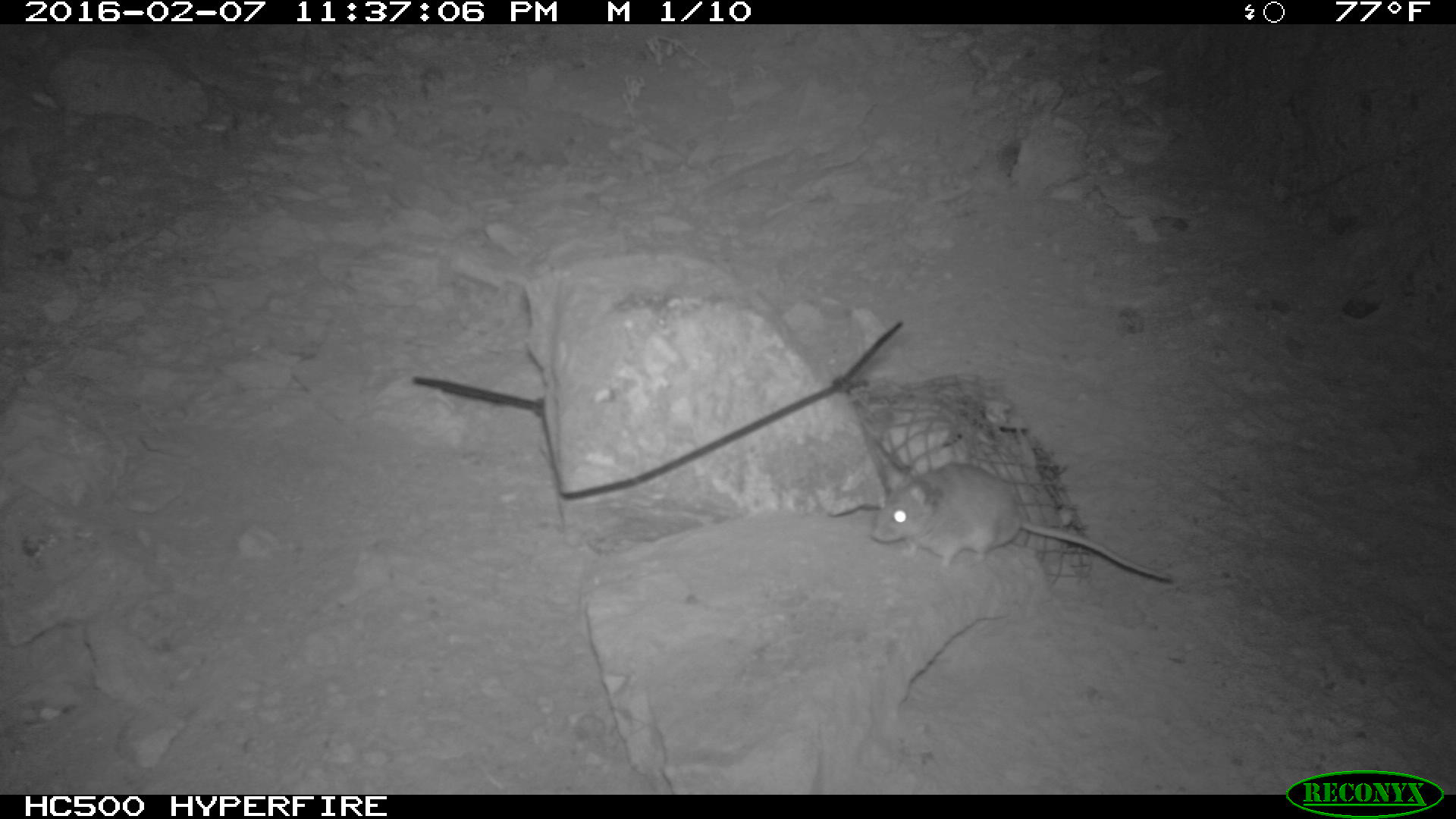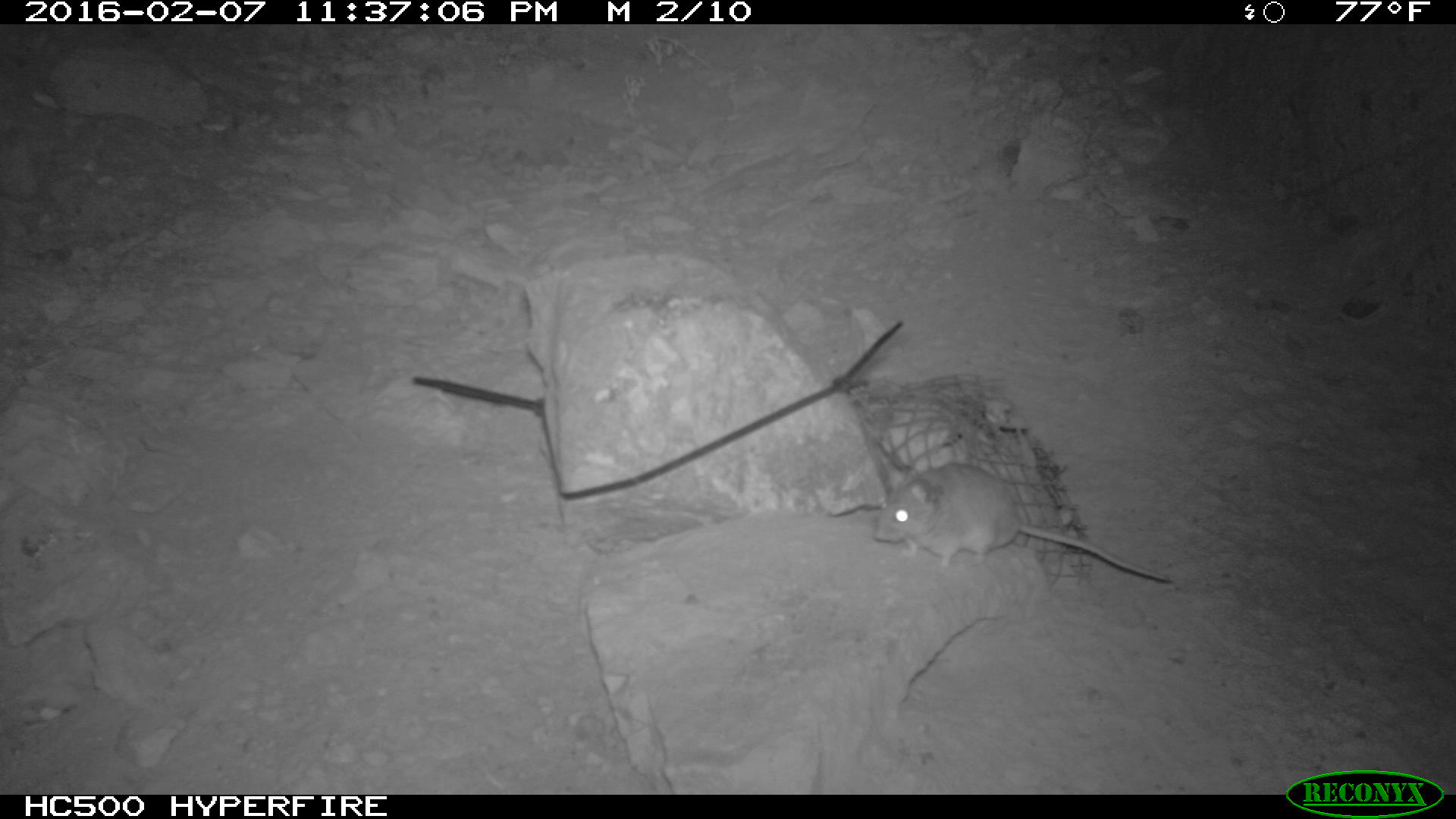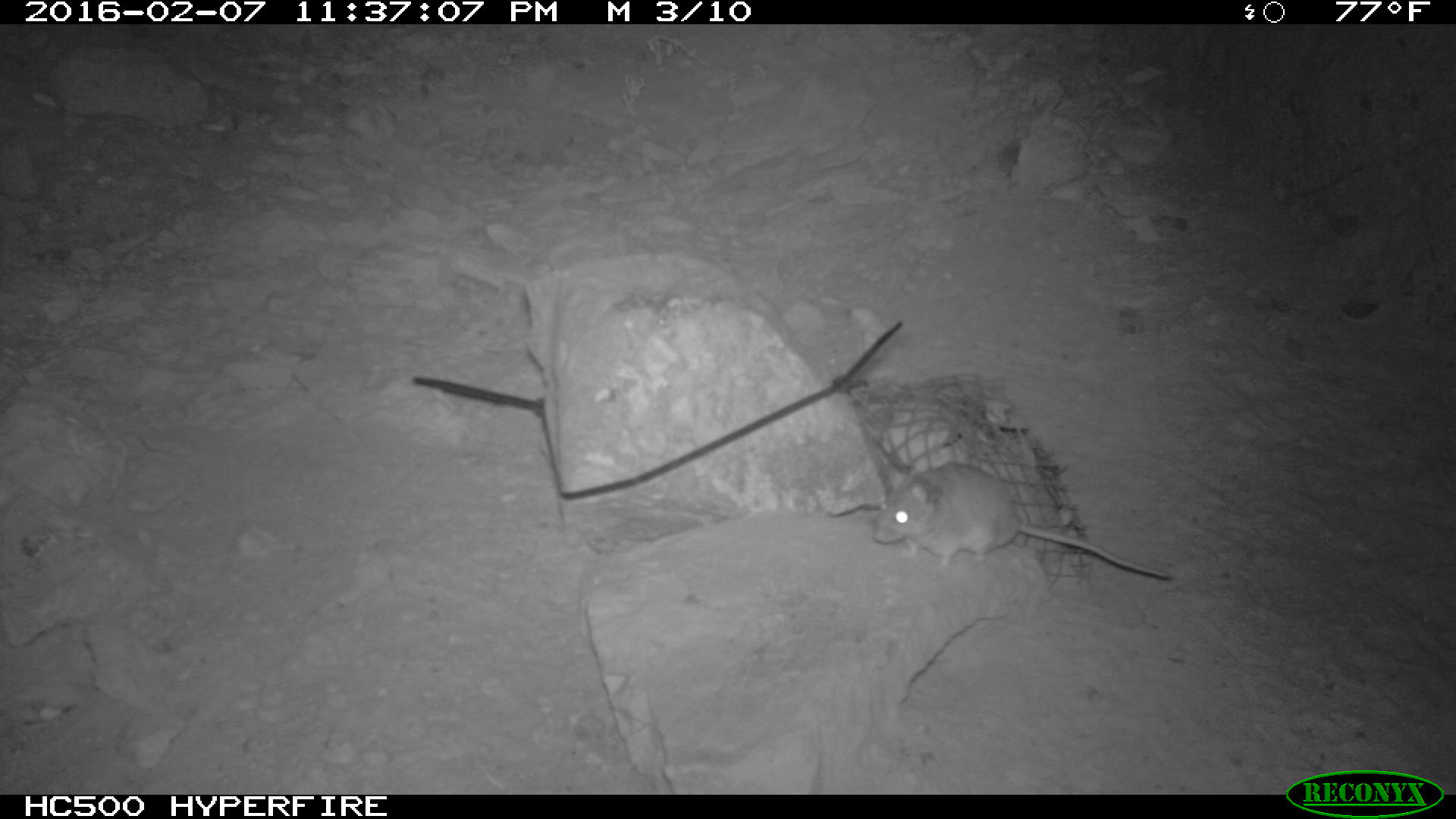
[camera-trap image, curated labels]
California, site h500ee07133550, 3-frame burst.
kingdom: Animalia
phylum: Chordata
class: Mammalia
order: Rodentia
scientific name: Rodentia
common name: rodent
Rodent (Rodentia).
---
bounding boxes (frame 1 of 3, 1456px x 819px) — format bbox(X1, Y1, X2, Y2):
rodent: bbox(871, 463, 1173, 579)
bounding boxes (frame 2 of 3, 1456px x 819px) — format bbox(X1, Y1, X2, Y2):
rodent: bbox(873, 460, 1173, 583)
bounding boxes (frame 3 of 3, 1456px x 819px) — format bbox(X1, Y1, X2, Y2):
rodent: bbox(870, 463, 1171, 579)